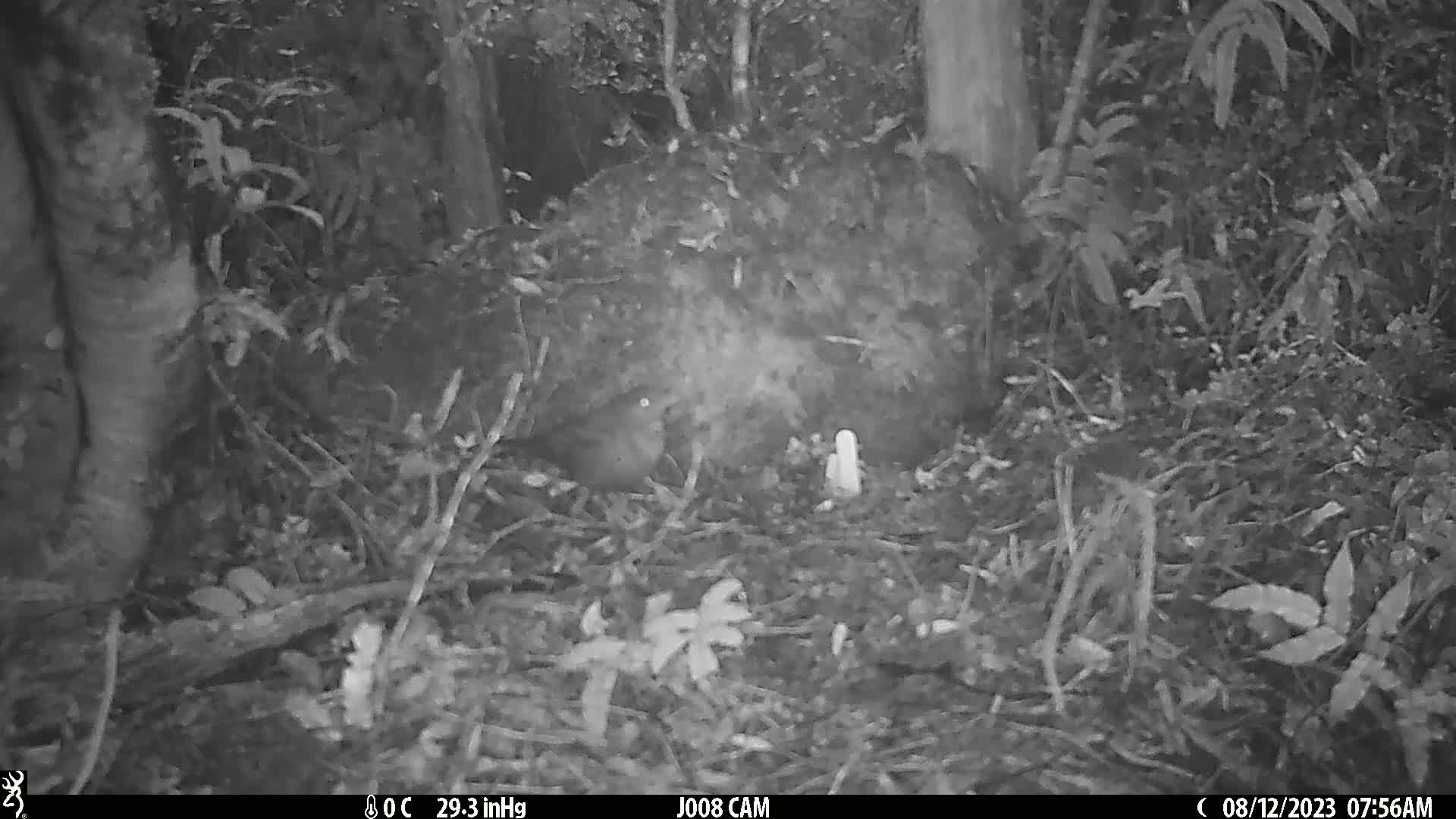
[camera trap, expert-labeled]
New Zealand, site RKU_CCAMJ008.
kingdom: Animalia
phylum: Chordata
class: Aves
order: Passeriformes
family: Turdidae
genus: Turdus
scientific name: Turdus merula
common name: eurasian blackbird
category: blackbird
Blackbird (eurasian blackbird) (Turdus merula).